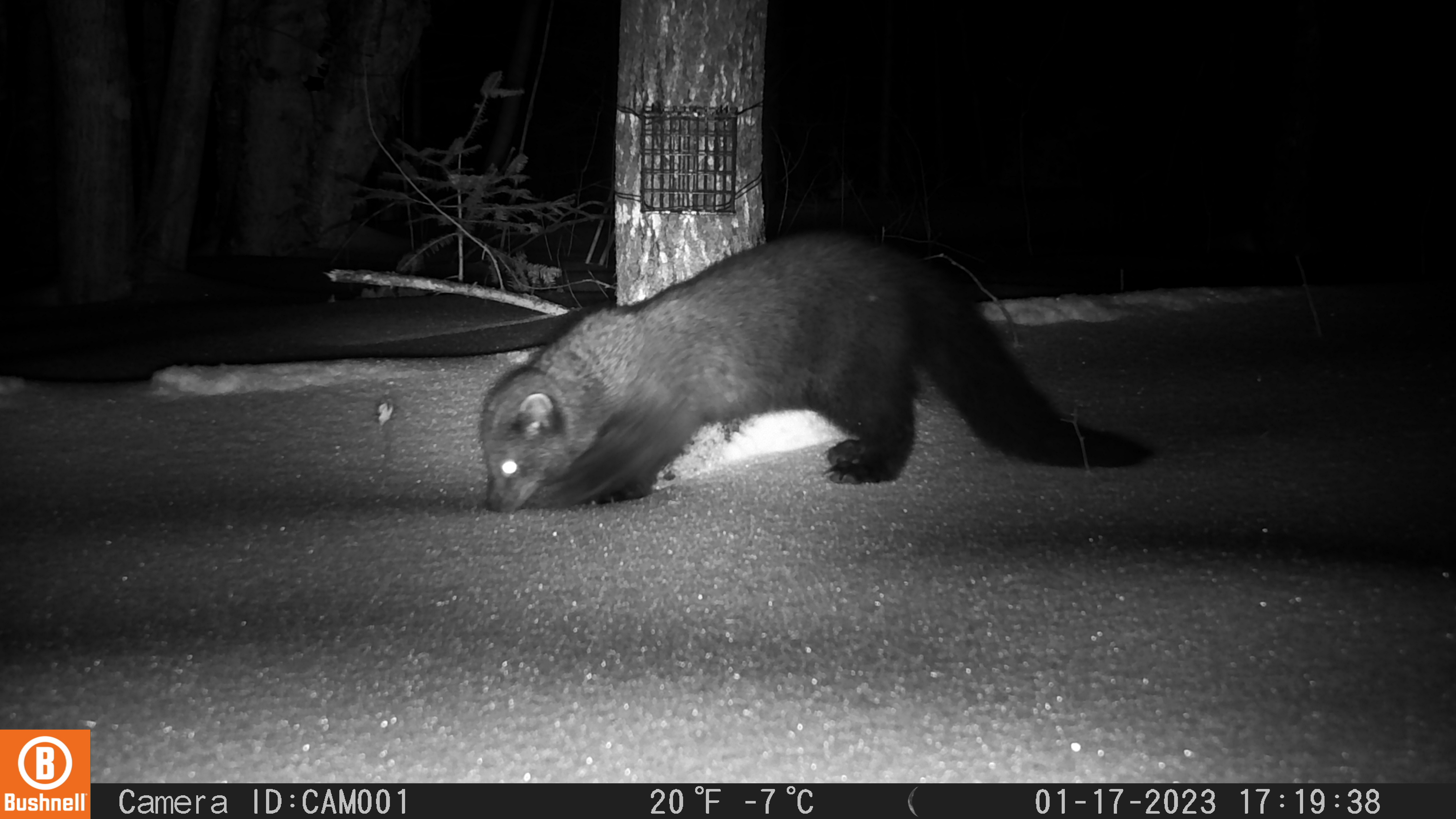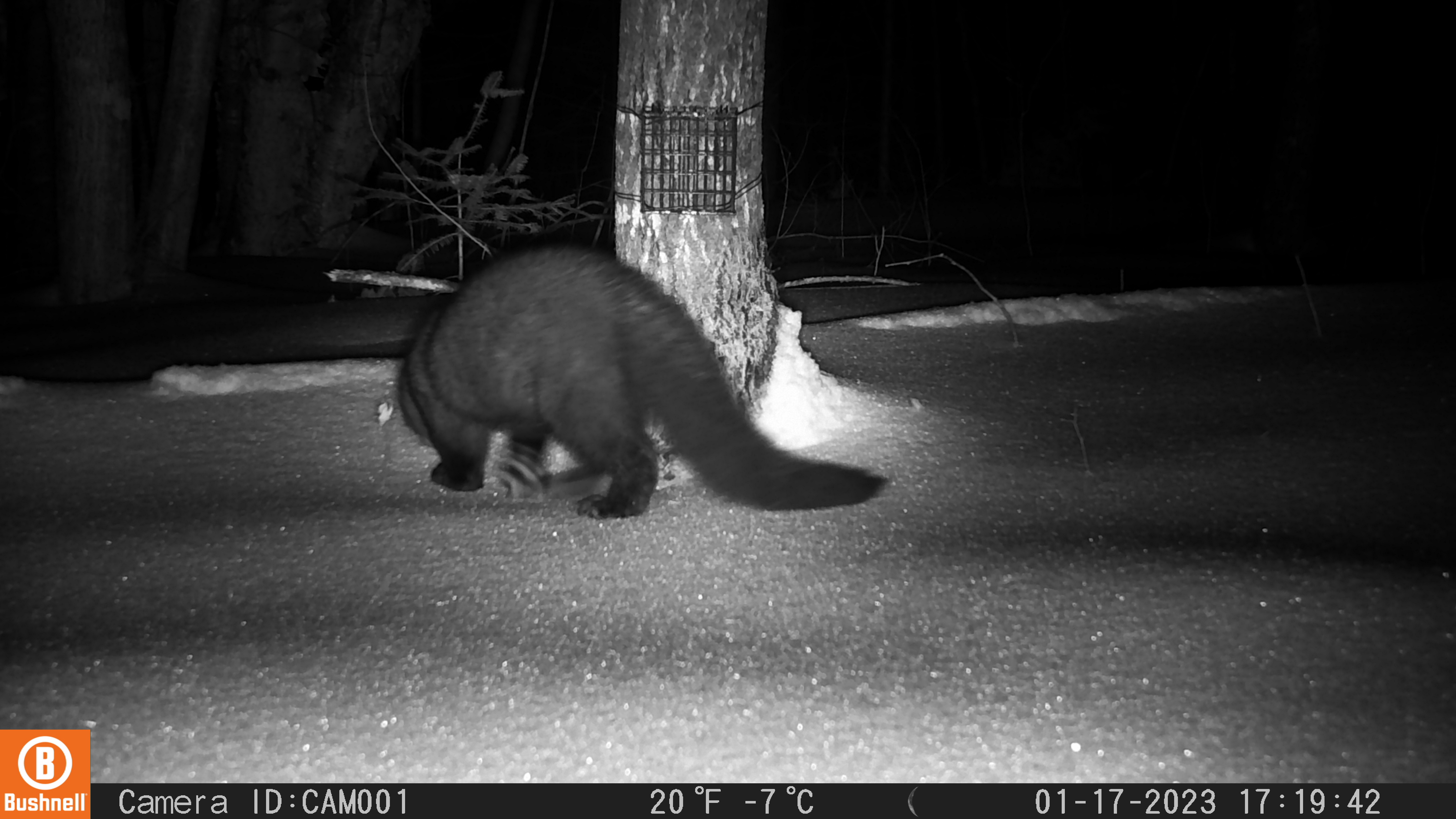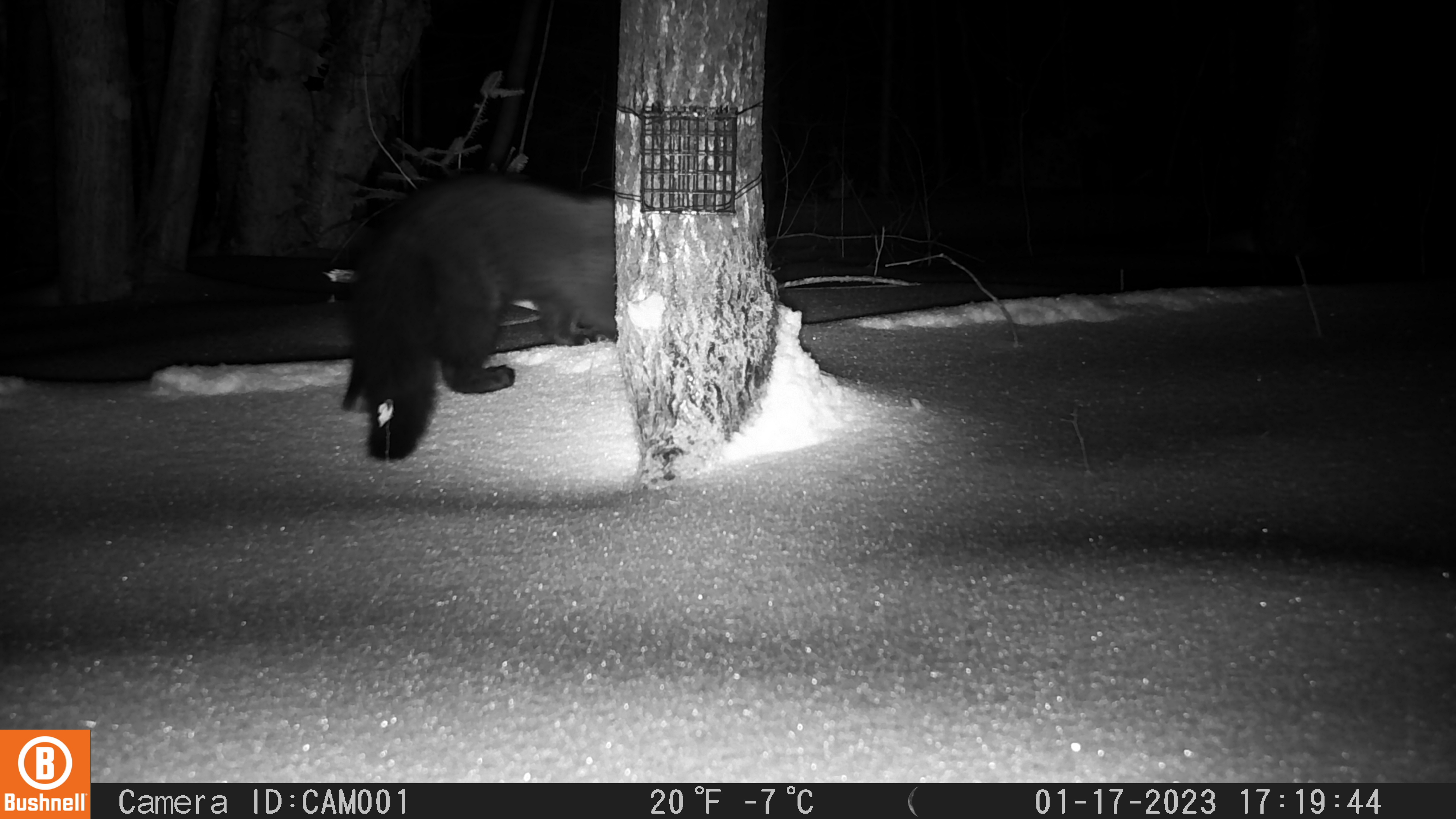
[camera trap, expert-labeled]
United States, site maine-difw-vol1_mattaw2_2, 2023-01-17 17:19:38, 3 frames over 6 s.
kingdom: Animalia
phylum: Chordata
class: Mammalia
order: Carnivora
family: Mustelidae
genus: Pekania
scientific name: Pekania pennanti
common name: fisher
Fisher (Pekania pennanti).